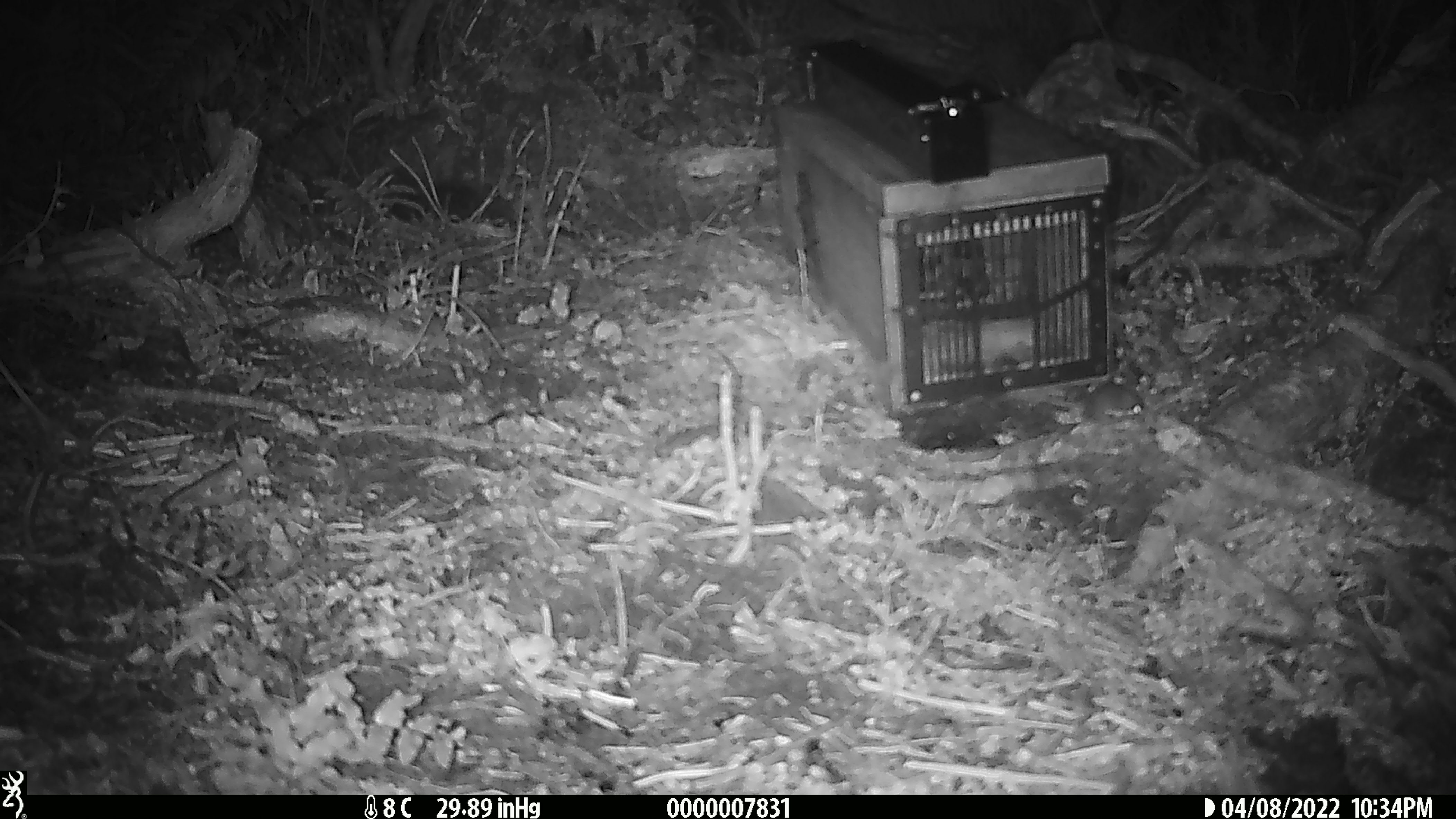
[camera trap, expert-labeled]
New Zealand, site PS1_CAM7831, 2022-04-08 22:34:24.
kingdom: Animalia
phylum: Chordata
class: Mammalia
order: Rodentia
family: Muridae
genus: Mus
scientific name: Mus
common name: mouse